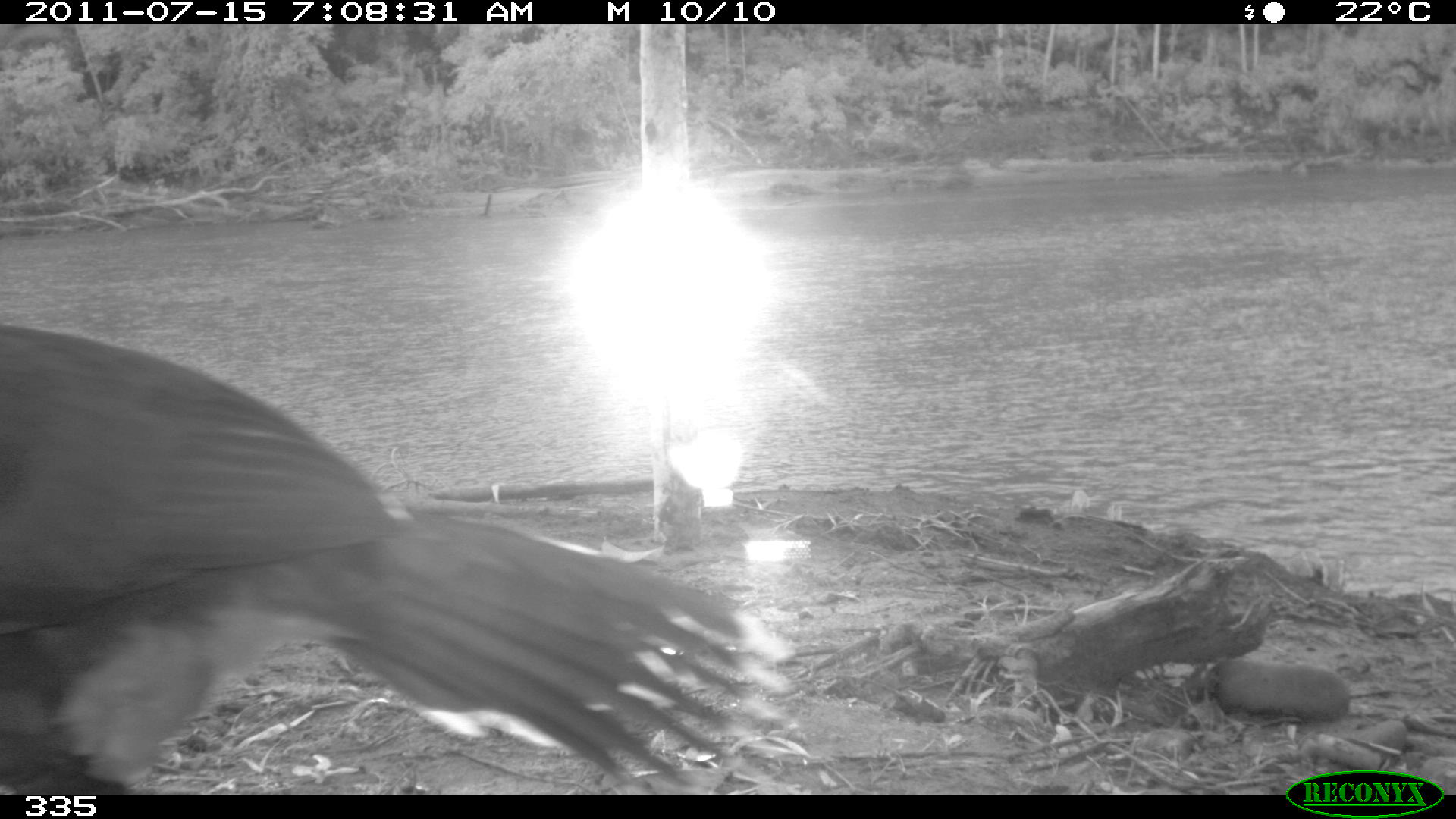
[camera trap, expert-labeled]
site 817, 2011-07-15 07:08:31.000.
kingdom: Animalia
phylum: Chordata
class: Aves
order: Galliformes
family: Cracidae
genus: Mitu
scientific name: Mitu tuberosum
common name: razor-billed curassow